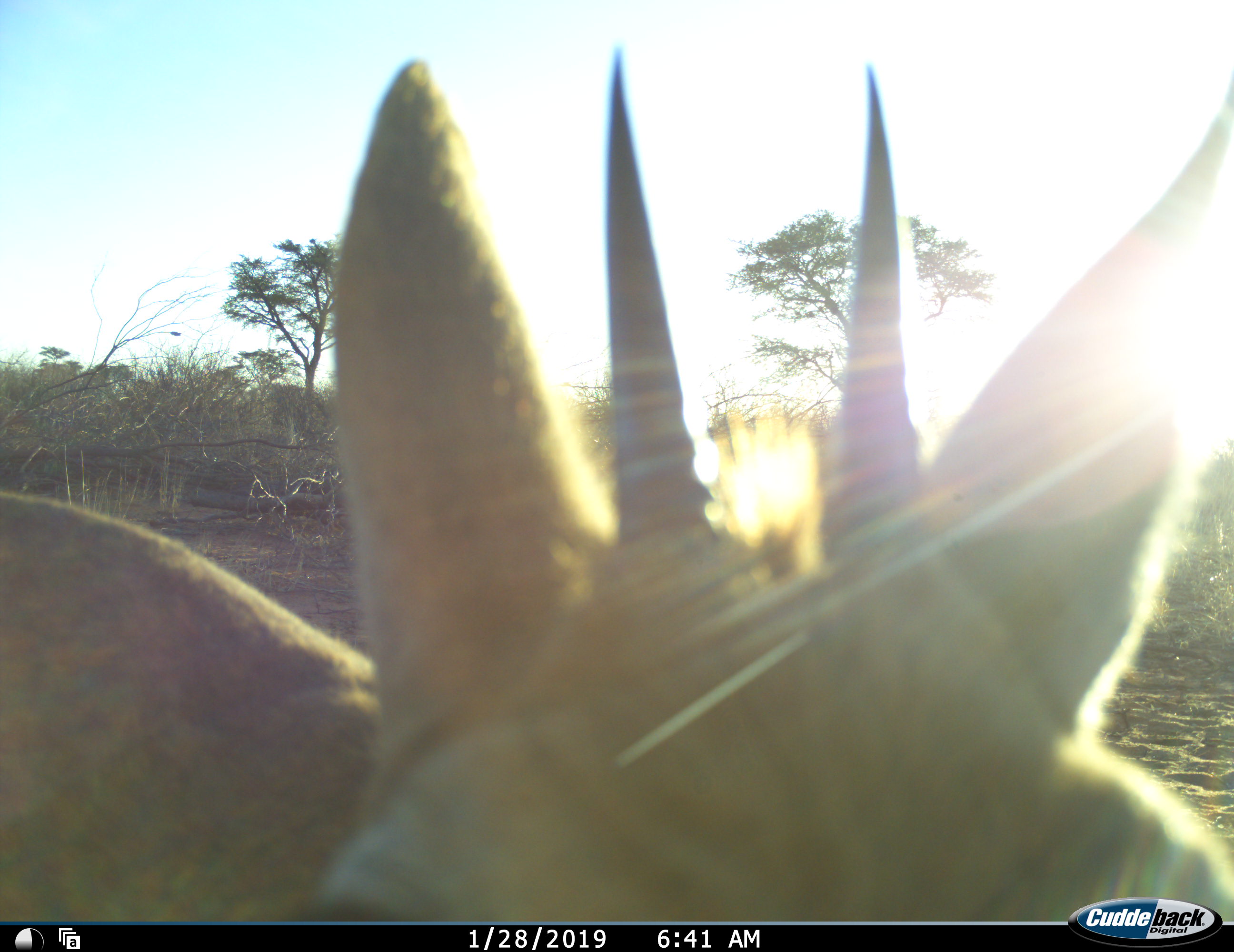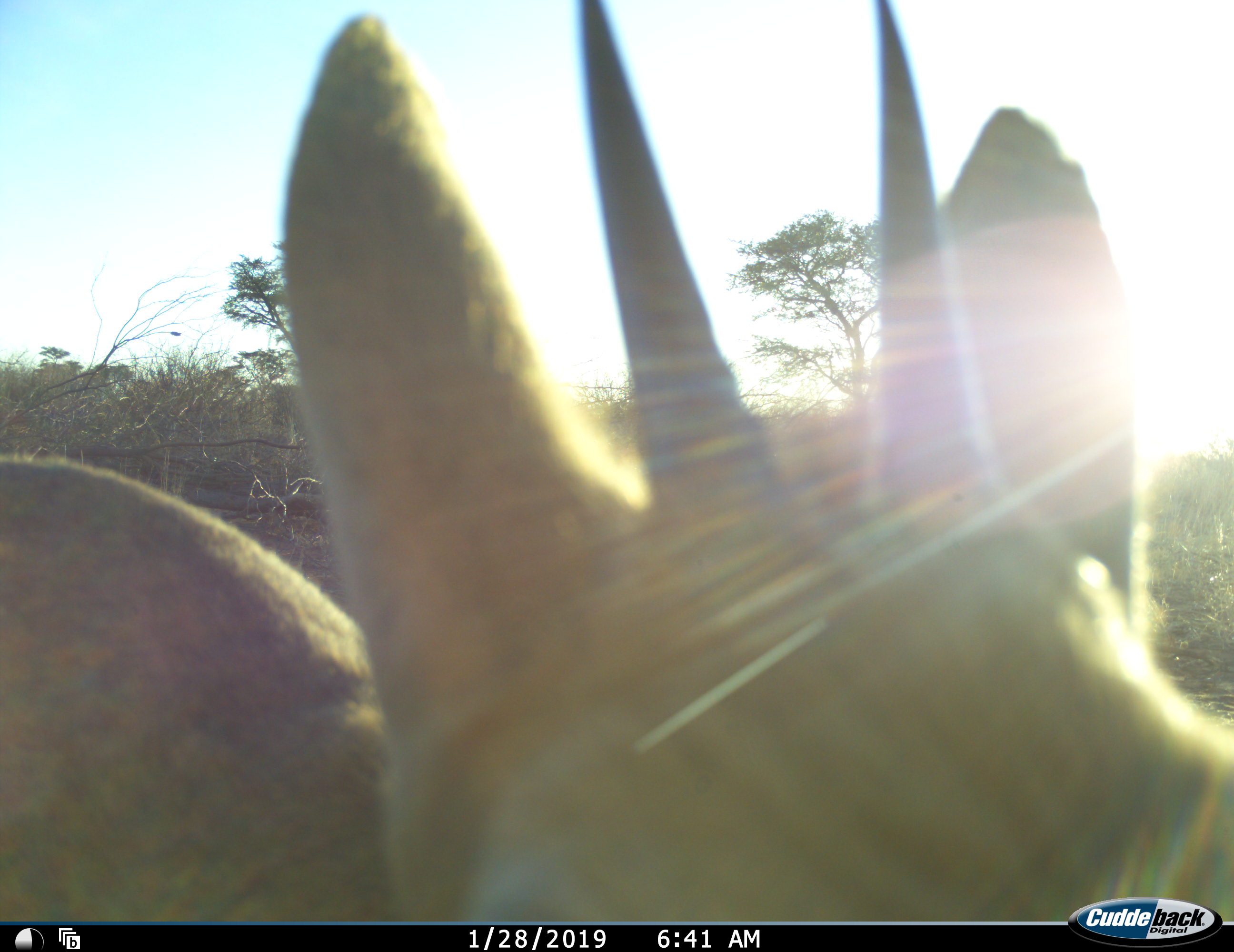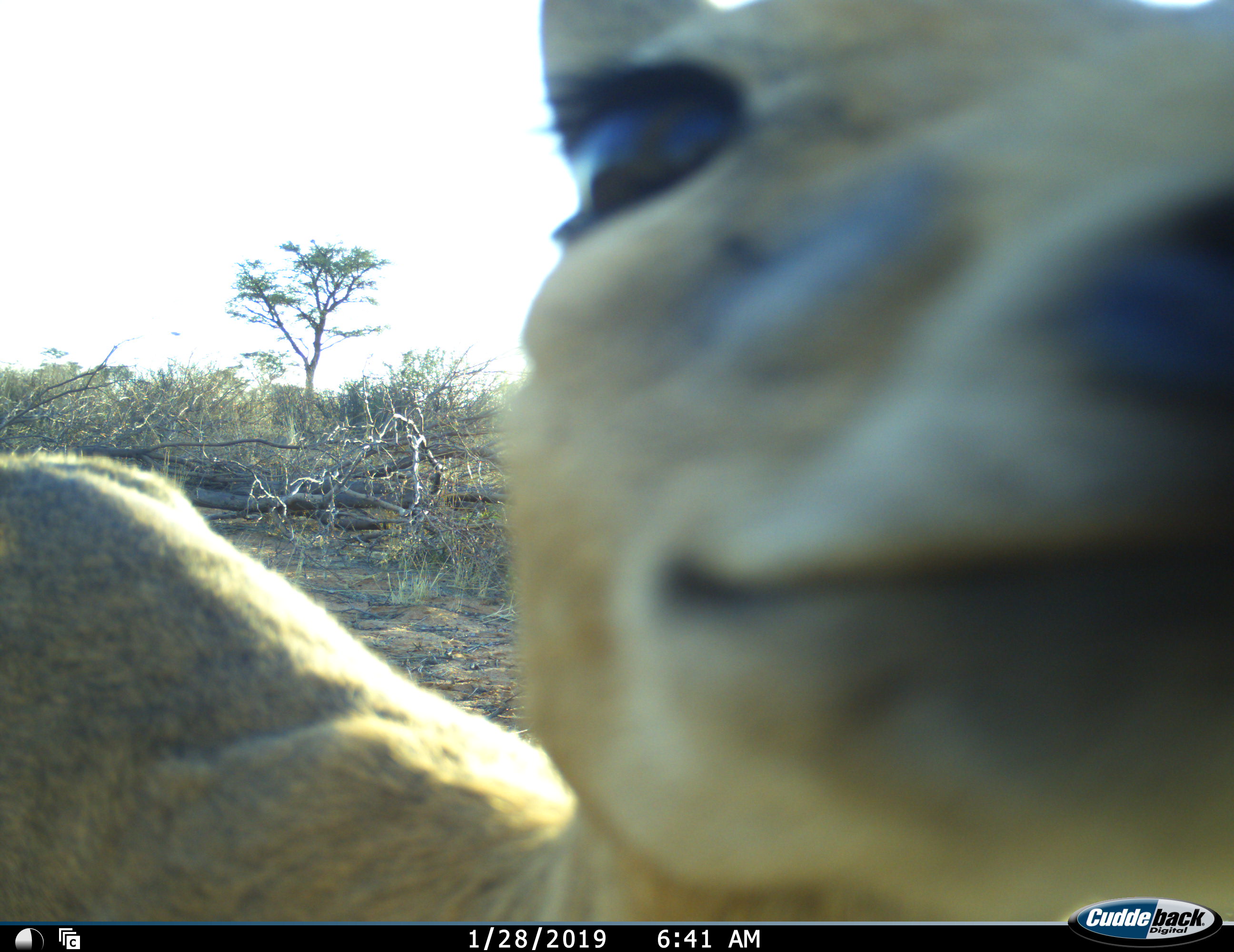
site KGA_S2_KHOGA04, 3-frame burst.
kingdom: Animalia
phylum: Chordata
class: Mammalia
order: Artiodactyla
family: Bovidae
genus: Sylvicapra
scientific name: Sylvicapra grimmia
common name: common duiker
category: duikercommongrey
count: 1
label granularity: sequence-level